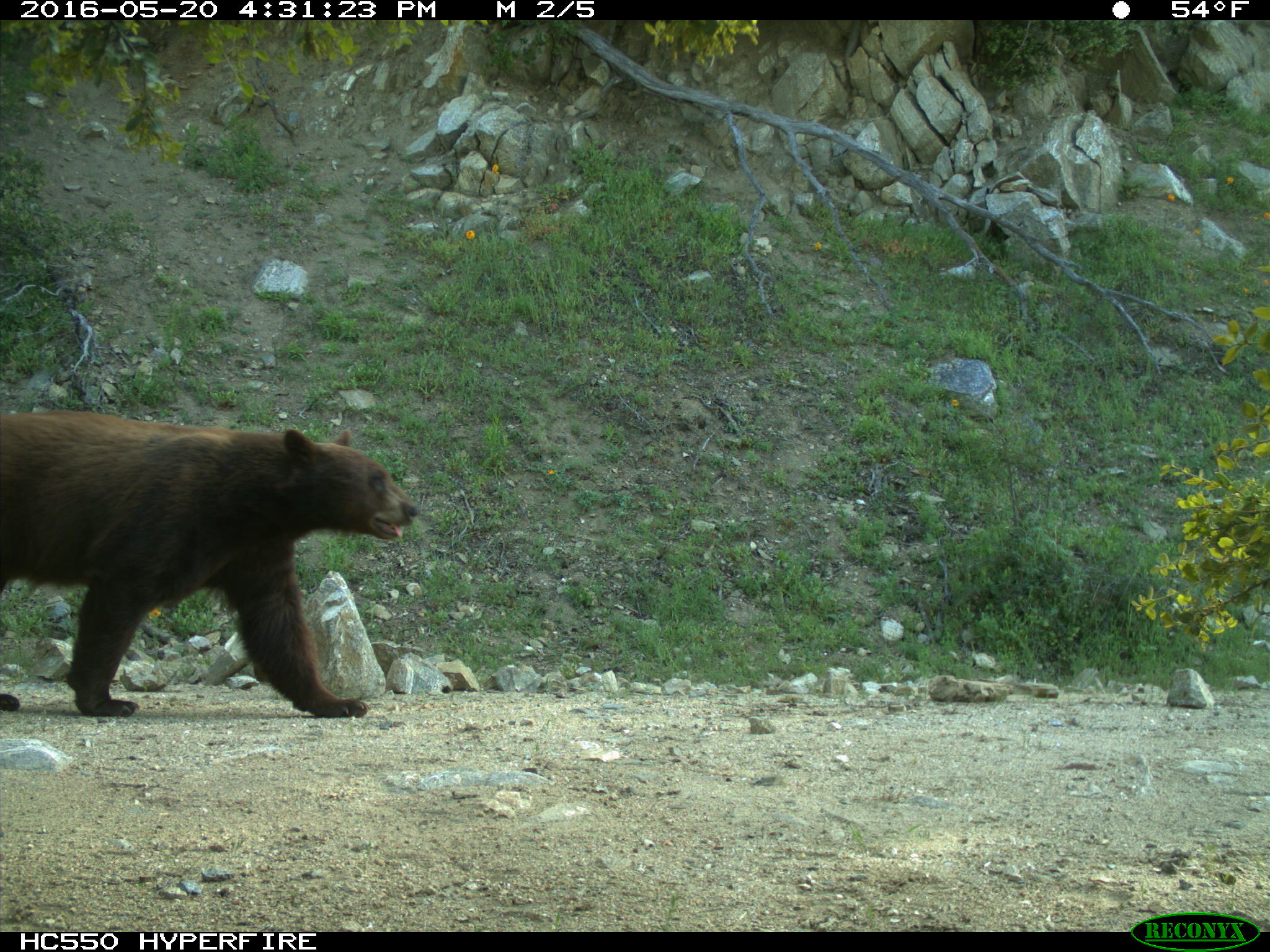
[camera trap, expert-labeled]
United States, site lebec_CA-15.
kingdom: Animalia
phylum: Chordata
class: Mammalia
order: Carnivora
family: Ursidae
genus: Ursus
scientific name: Ursus americanus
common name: american black bear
Ursus americanus (american black bear).